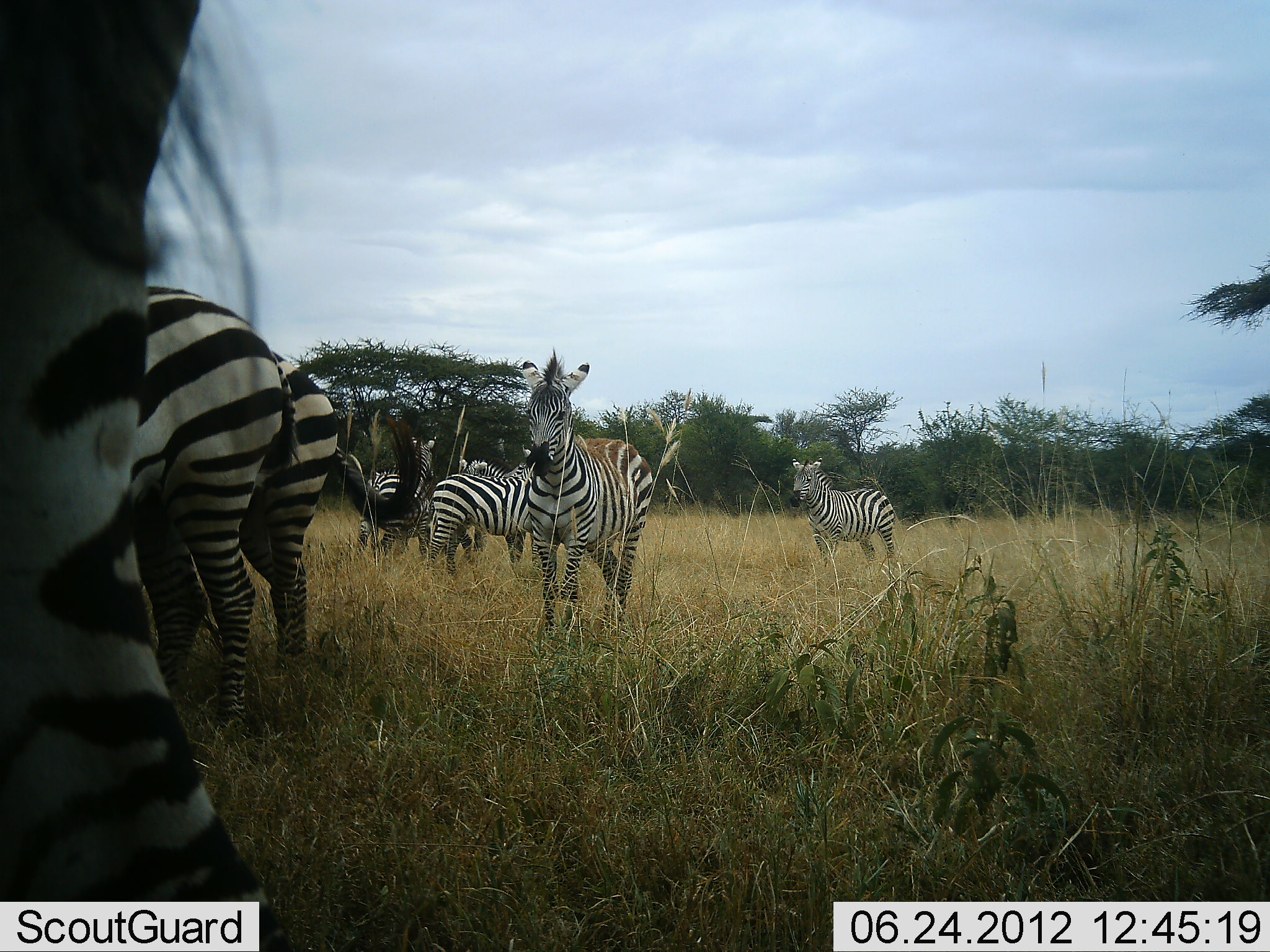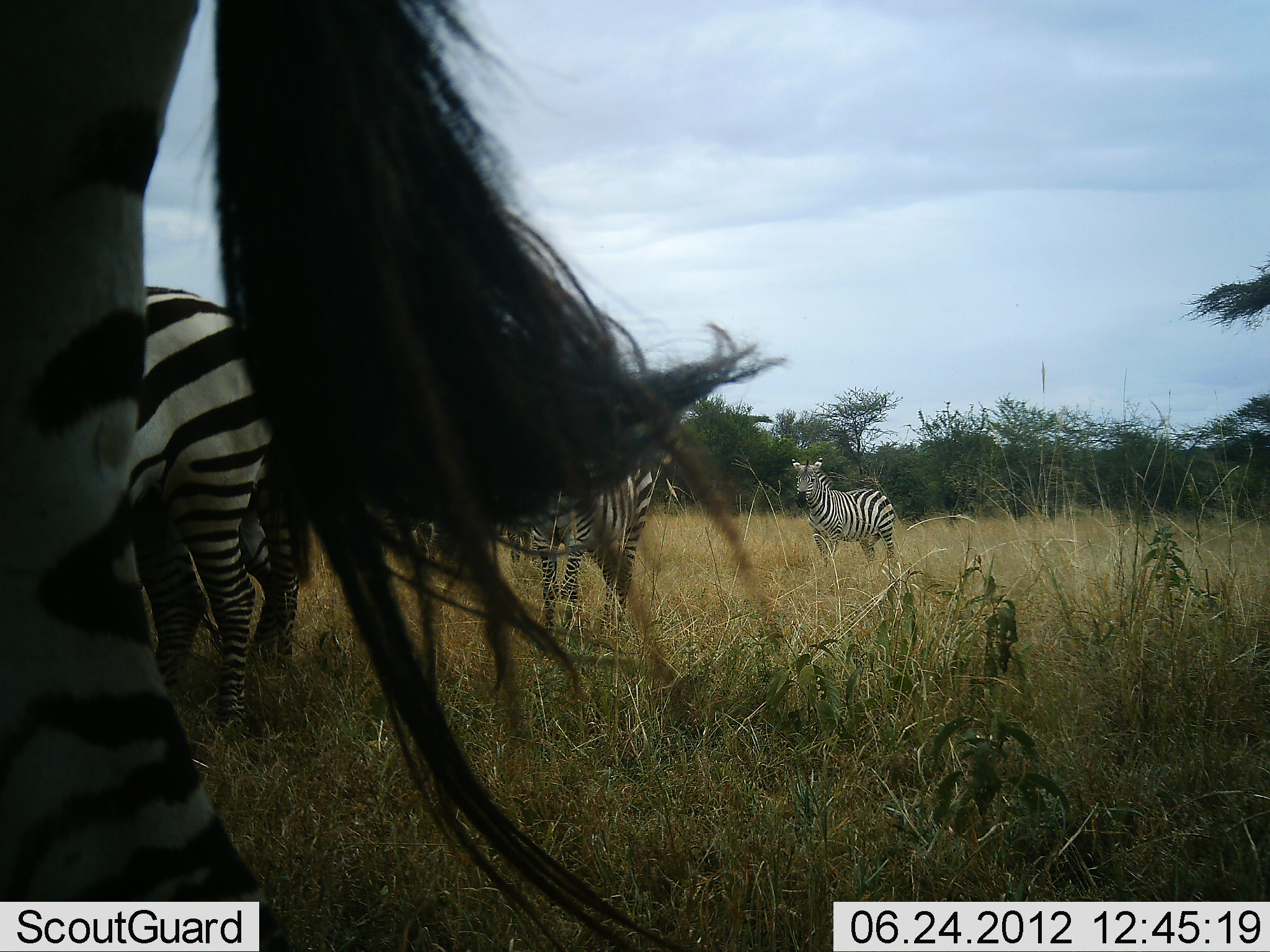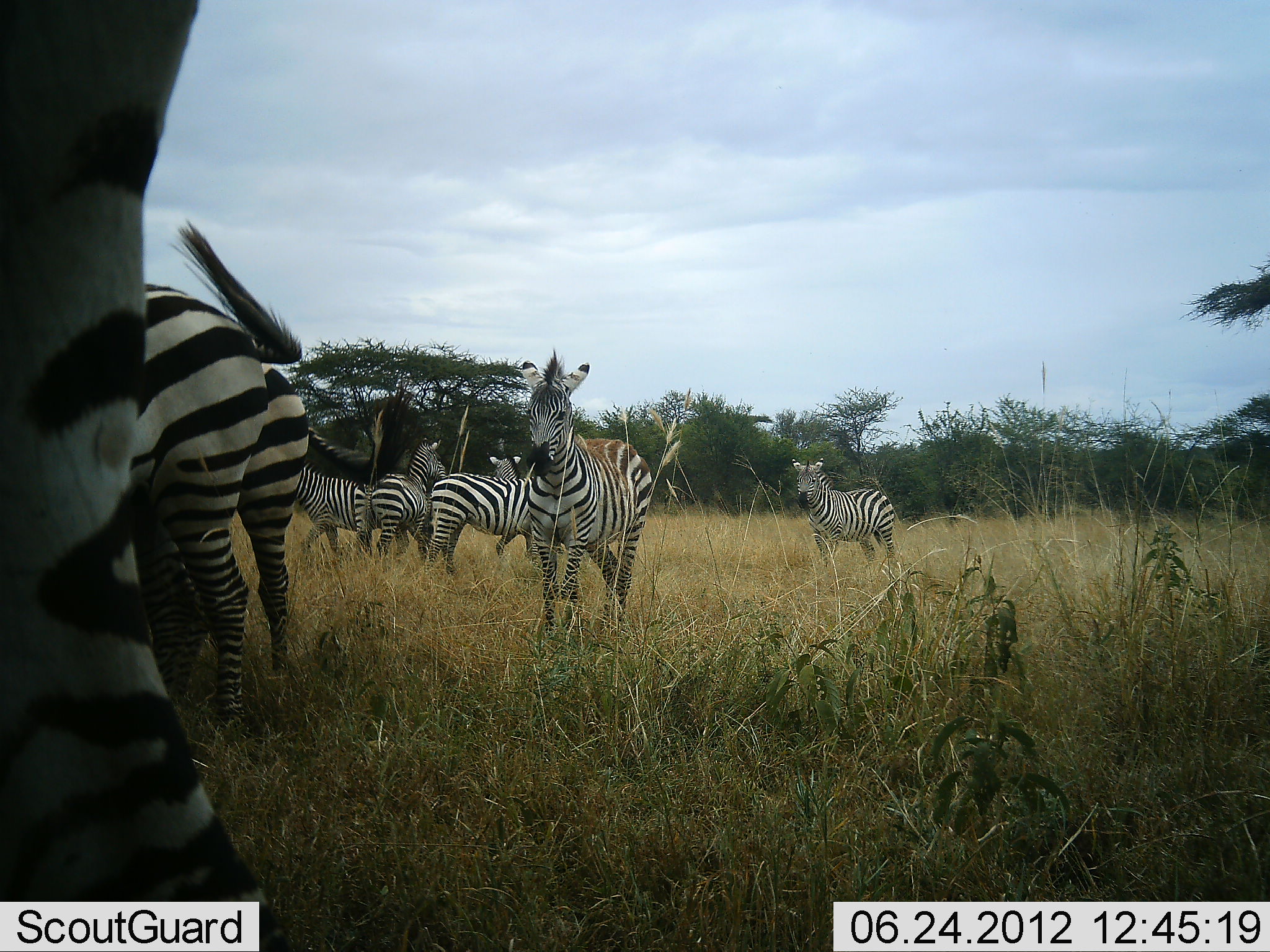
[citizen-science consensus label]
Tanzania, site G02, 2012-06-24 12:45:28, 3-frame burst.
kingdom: Animalia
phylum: Chordata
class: Mammalia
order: Perissodactyla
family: Equidae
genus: Equus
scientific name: Equus quagga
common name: plains zebra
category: zebra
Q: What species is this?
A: Zebra (plains zebra) (Equus quagga).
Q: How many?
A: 8.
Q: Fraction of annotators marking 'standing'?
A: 80%.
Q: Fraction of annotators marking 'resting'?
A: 10%.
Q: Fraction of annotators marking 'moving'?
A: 20%.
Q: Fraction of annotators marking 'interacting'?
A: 0%.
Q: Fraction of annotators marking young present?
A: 0%.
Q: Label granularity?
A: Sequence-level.